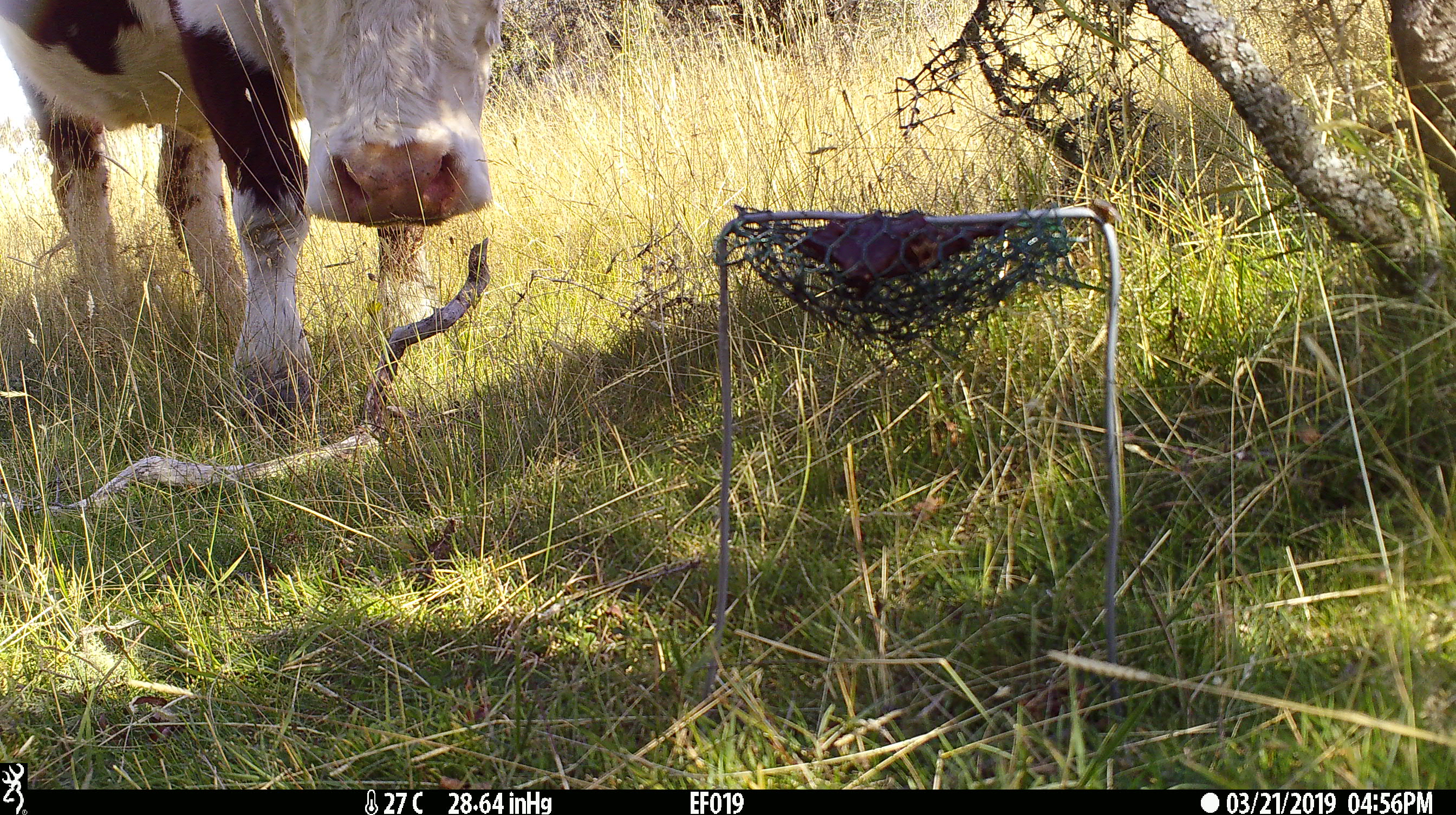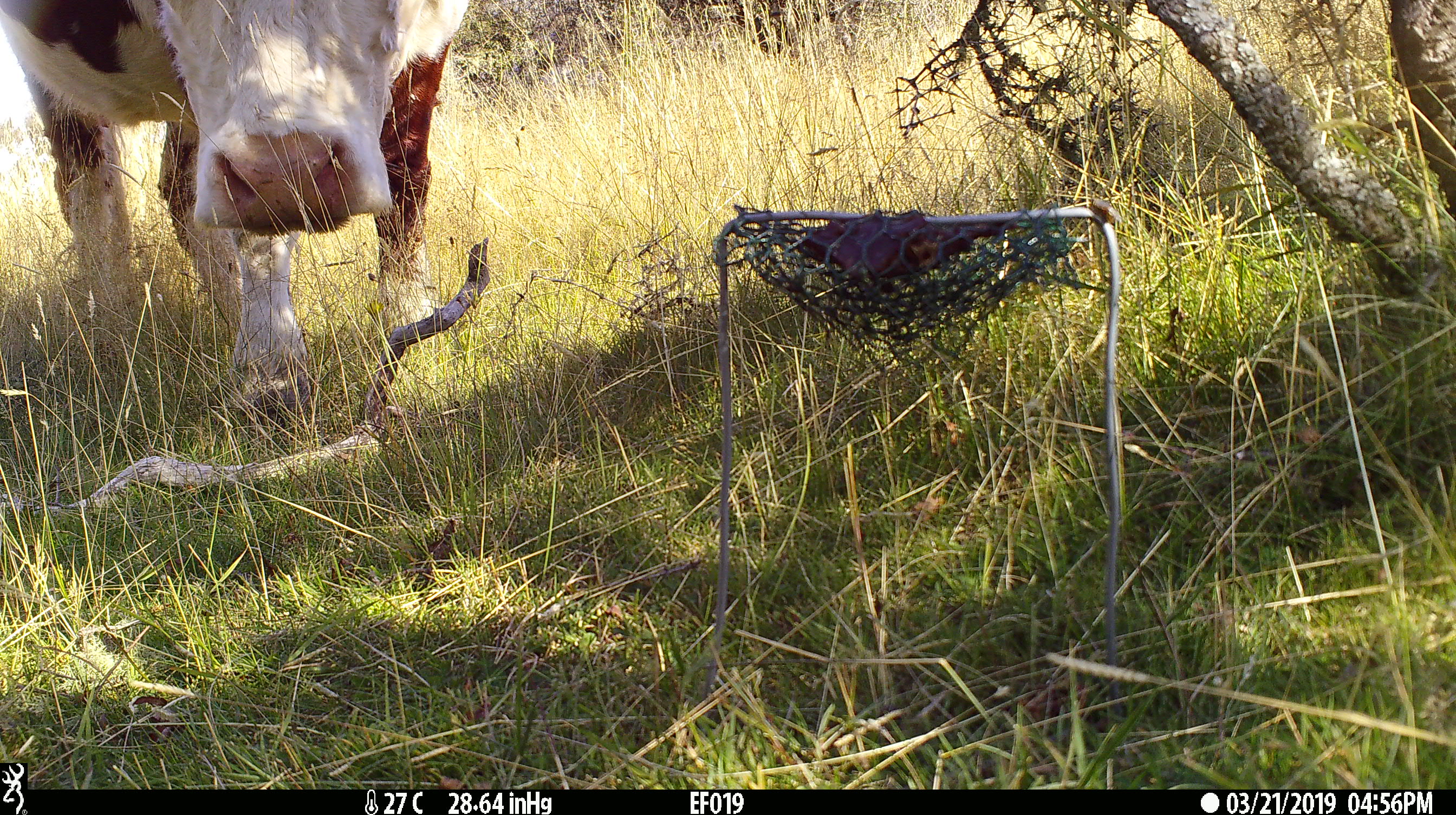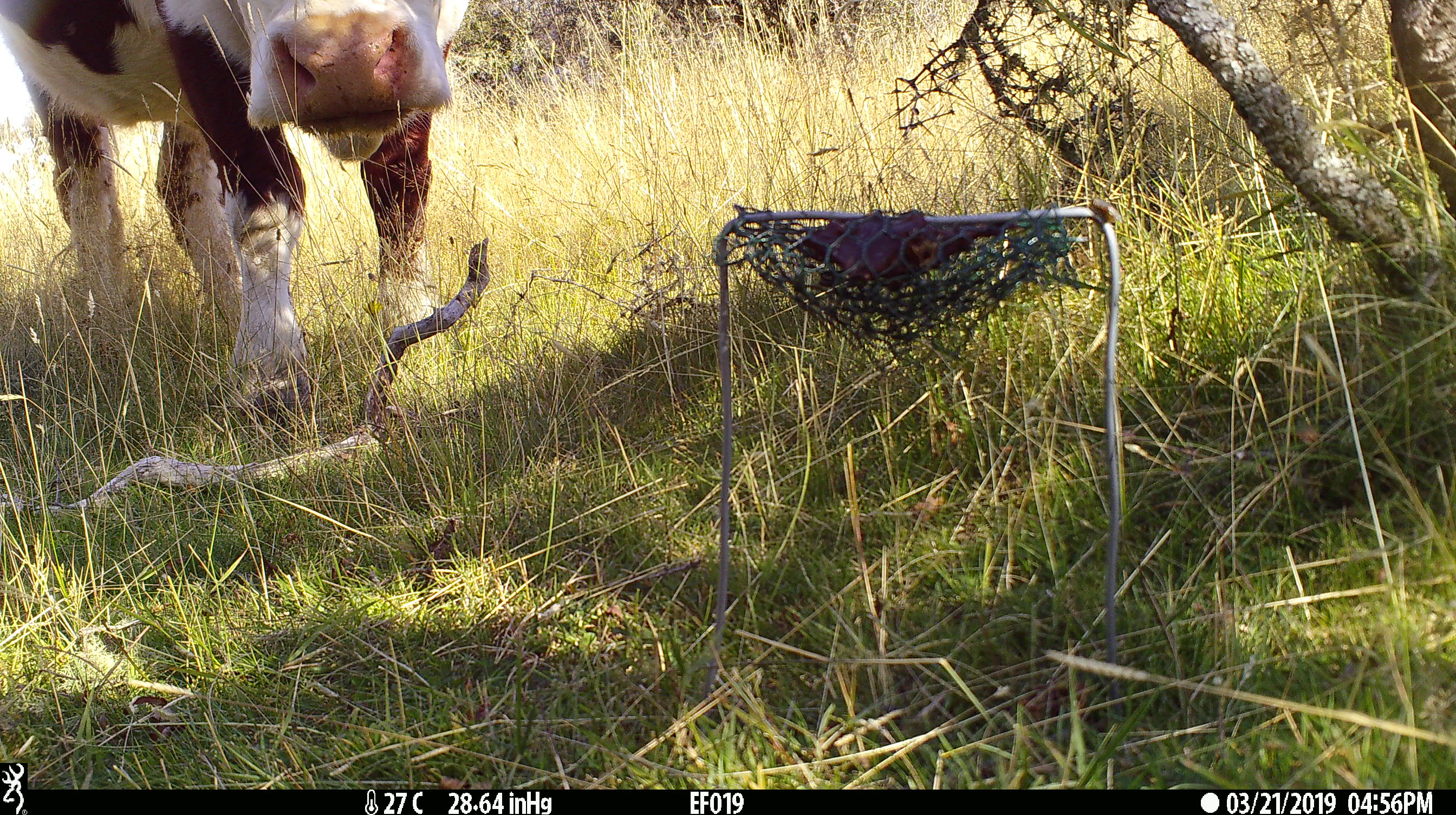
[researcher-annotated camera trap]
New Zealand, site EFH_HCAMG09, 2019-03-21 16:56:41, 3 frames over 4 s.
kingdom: Animalia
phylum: Chordata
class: Mammalia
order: Artiodactyla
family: Bovidae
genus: Bos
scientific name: Bos taurus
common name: domestic cow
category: cow